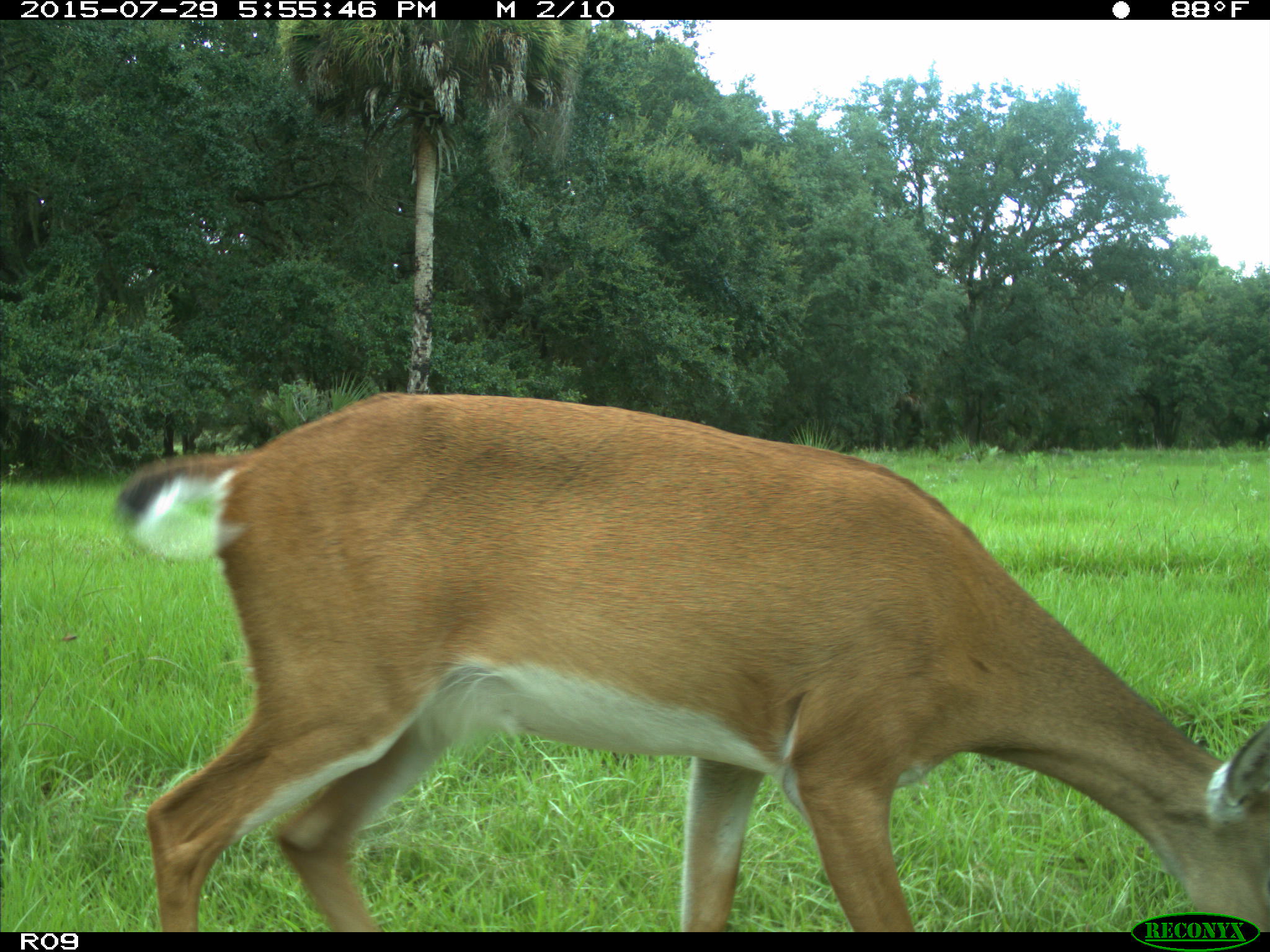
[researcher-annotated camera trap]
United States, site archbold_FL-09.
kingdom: Animalia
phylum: Chordata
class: Mammalia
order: Artiodactyla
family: Cervidae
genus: Odocoileus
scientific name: Odocoileus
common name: deer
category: unidentified deer